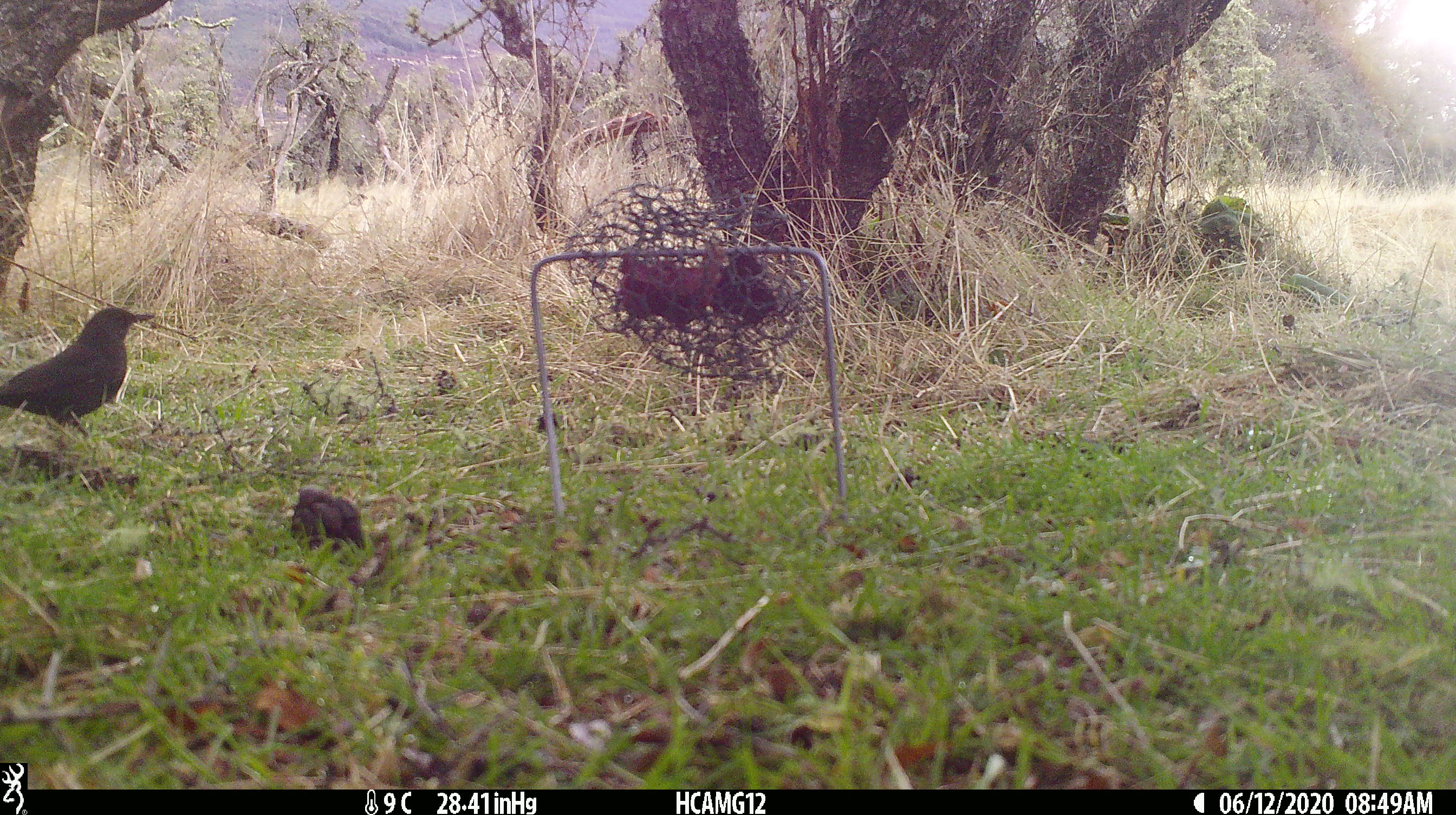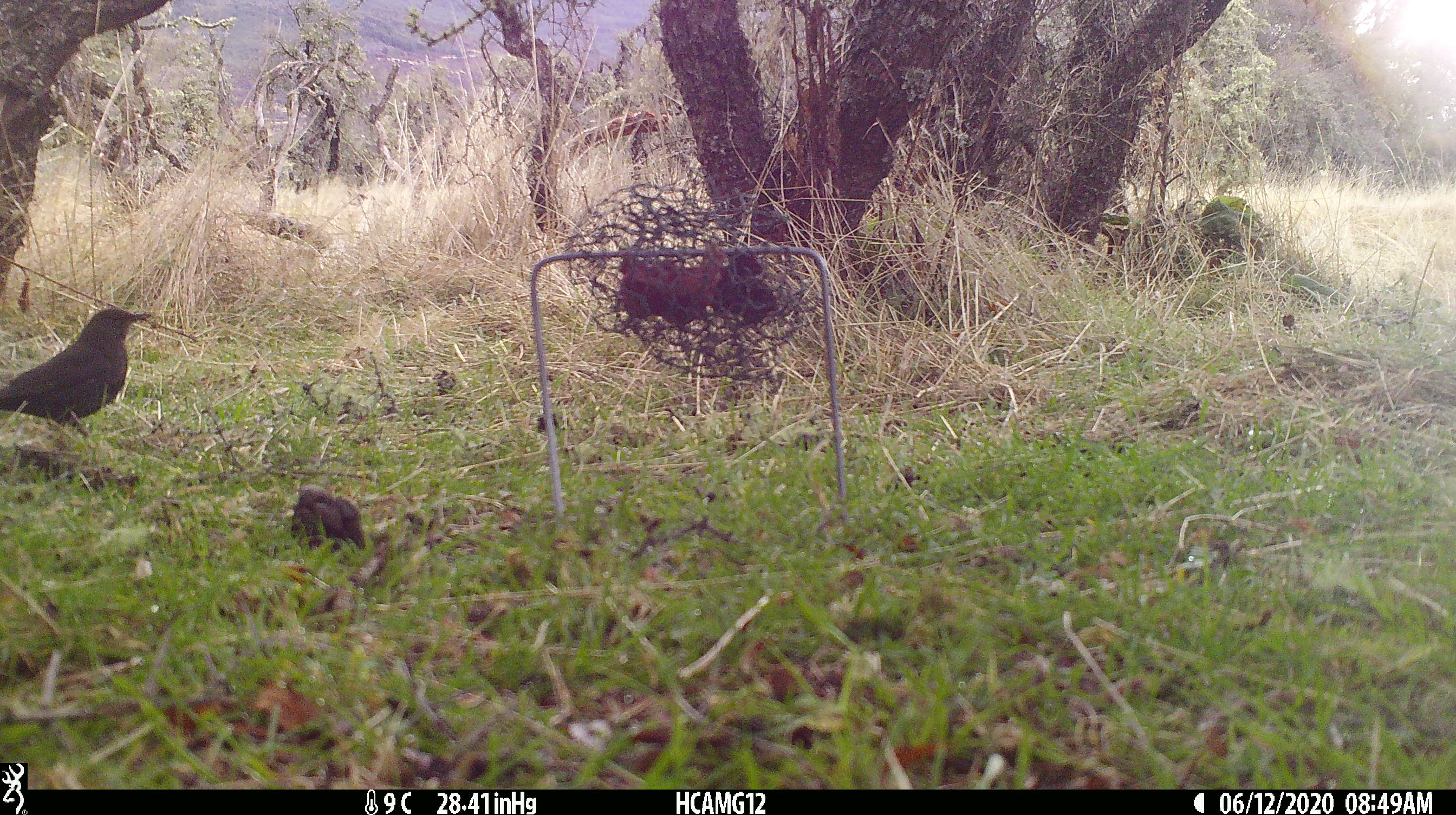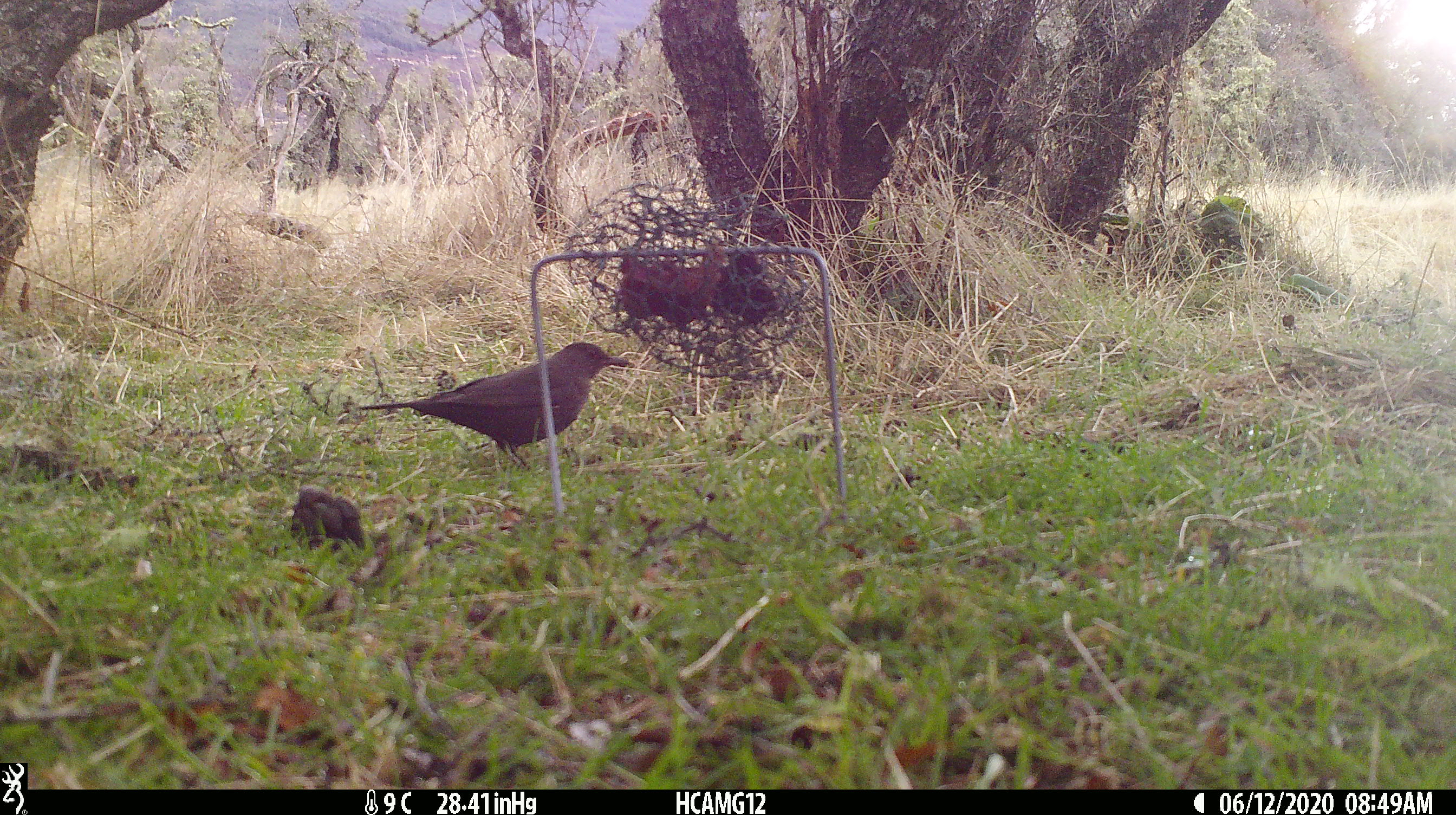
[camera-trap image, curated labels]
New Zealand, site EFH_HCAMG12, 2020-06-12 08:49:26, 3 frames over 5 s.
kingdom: Animalia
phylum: Chordata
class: Aves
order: Passeriformes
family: Turdidae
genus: Turdus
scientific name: Turdus merula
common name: eurasian blackbird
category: blackbird